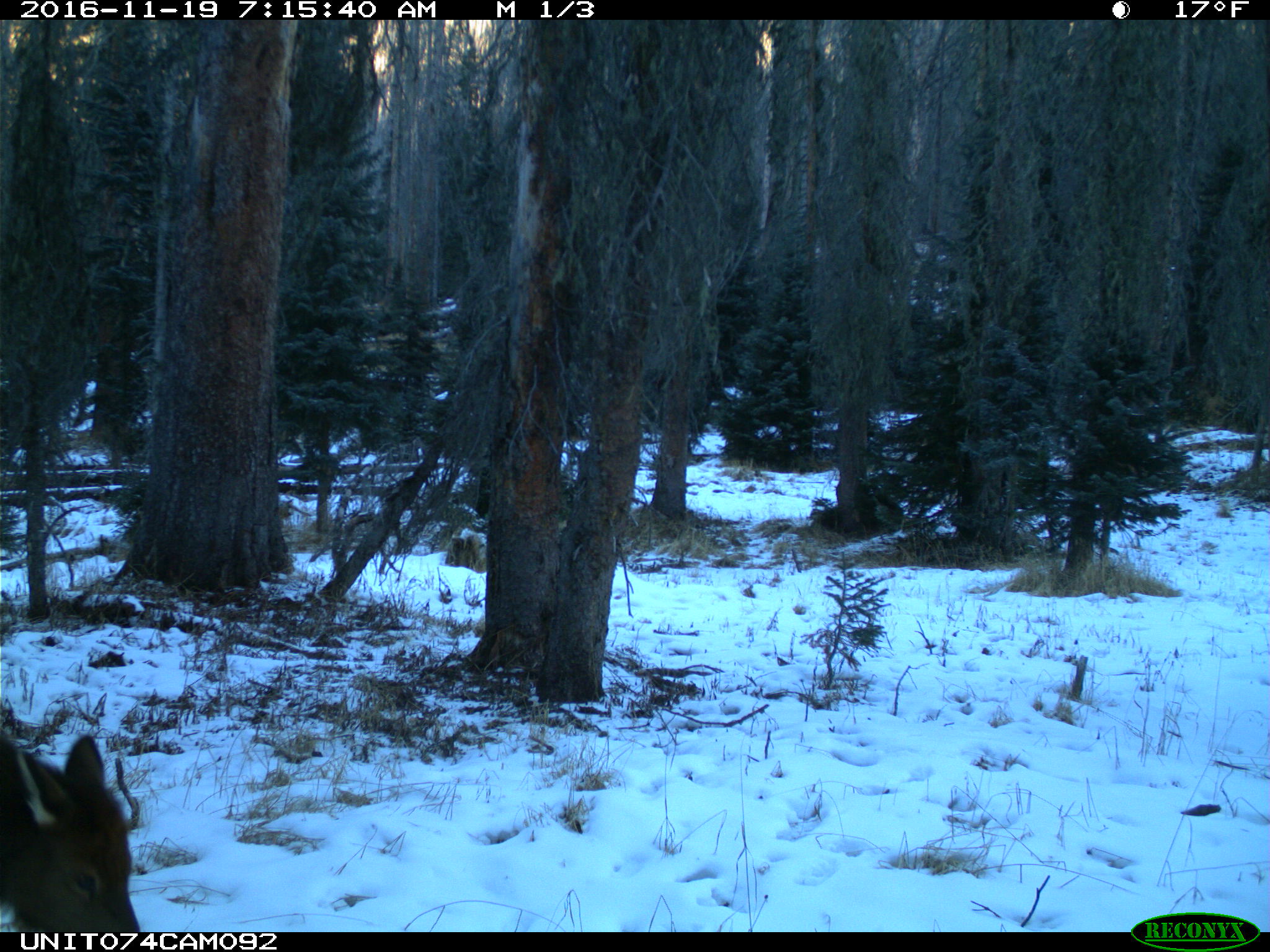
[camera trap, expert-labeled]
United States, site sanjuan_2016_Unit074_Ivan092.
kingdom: Animalia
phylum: Chordata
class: Mammalia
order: Artiodactyla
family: Cervidae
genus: Cervus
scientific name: Cervus elaphus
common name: red deer